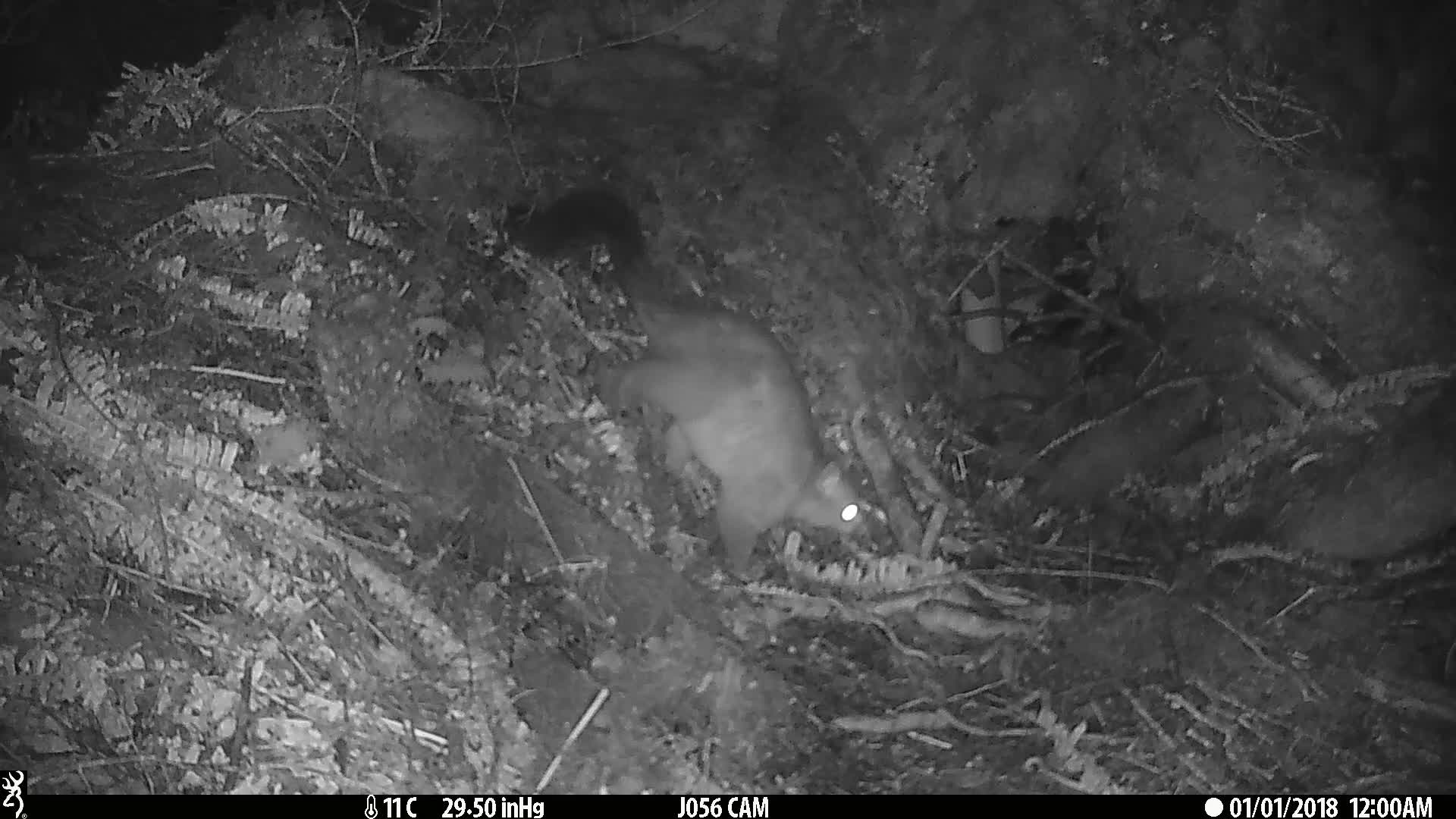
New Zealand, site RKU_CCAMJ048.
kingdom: Animalia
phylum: Chordata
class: Mammalia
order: Diprotodontia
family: Phalangeridae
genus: Trichosurus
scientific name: Trichosurus vulpecula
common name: common brushtail possum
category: possum